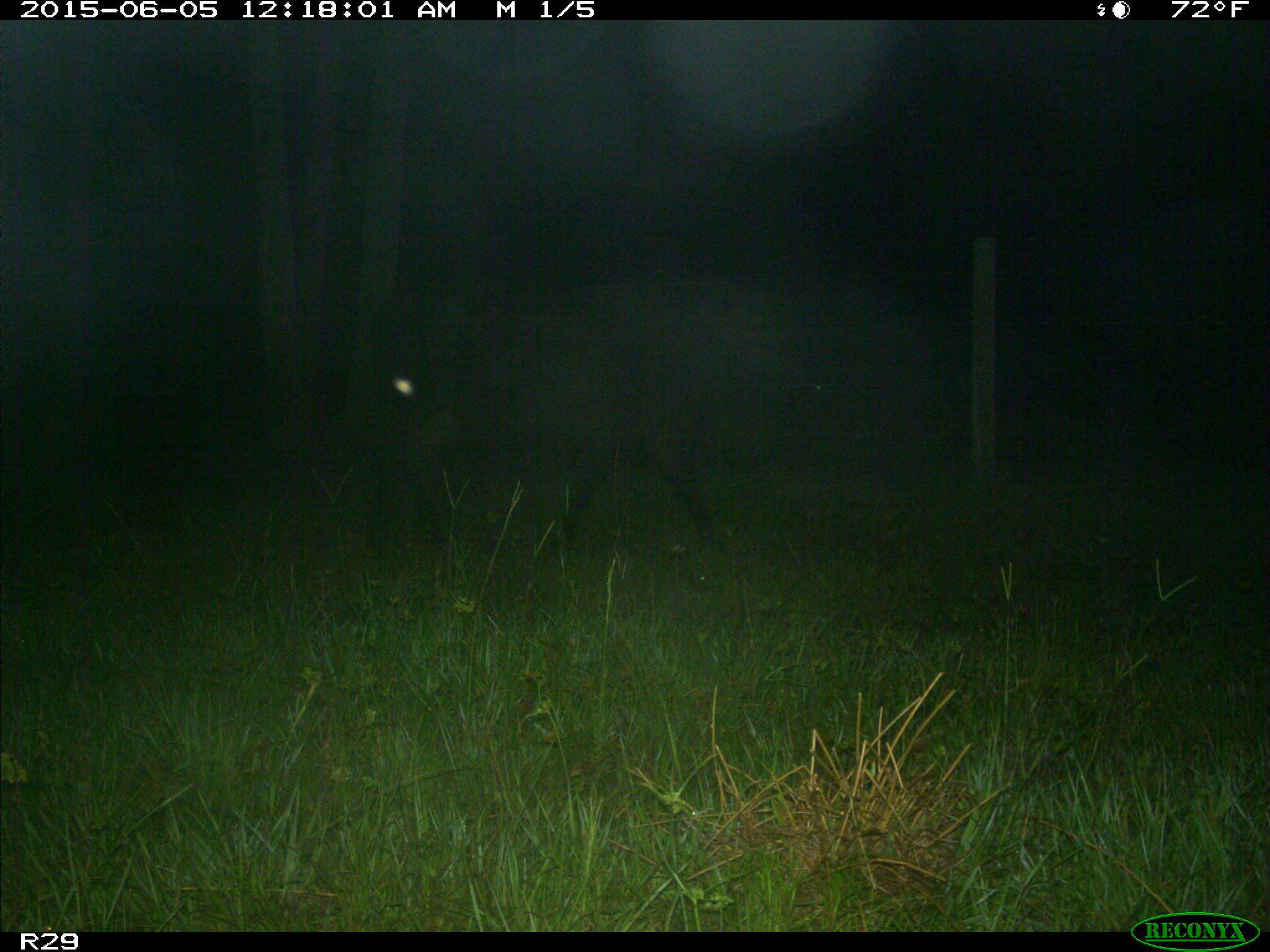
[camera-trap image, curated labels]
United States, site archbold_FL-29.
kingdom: Animalia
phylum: Chordata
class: Mammalia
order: Artiodactyla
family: Bovidae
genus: Bos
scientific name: Bos taurus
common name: domestic cow